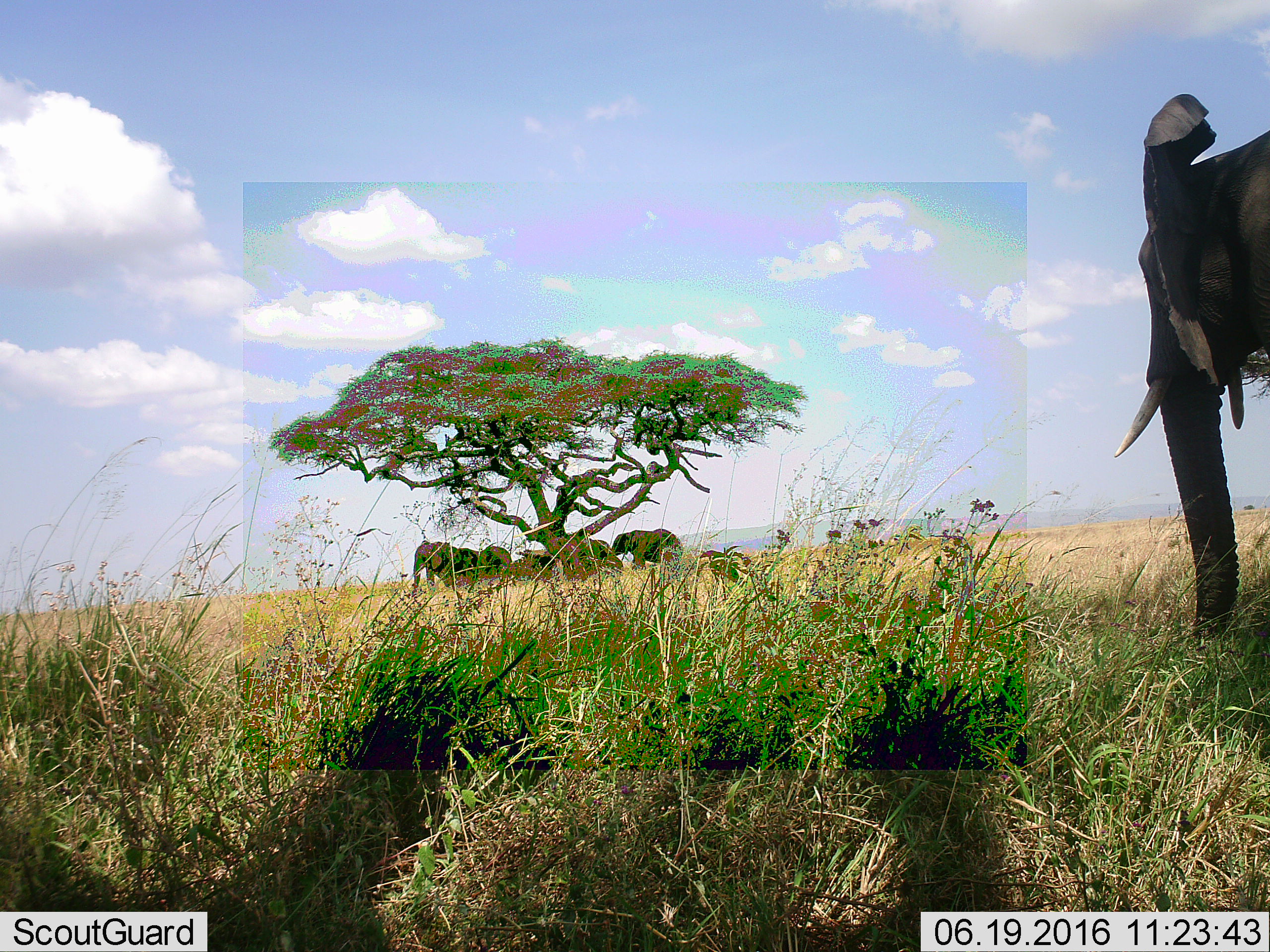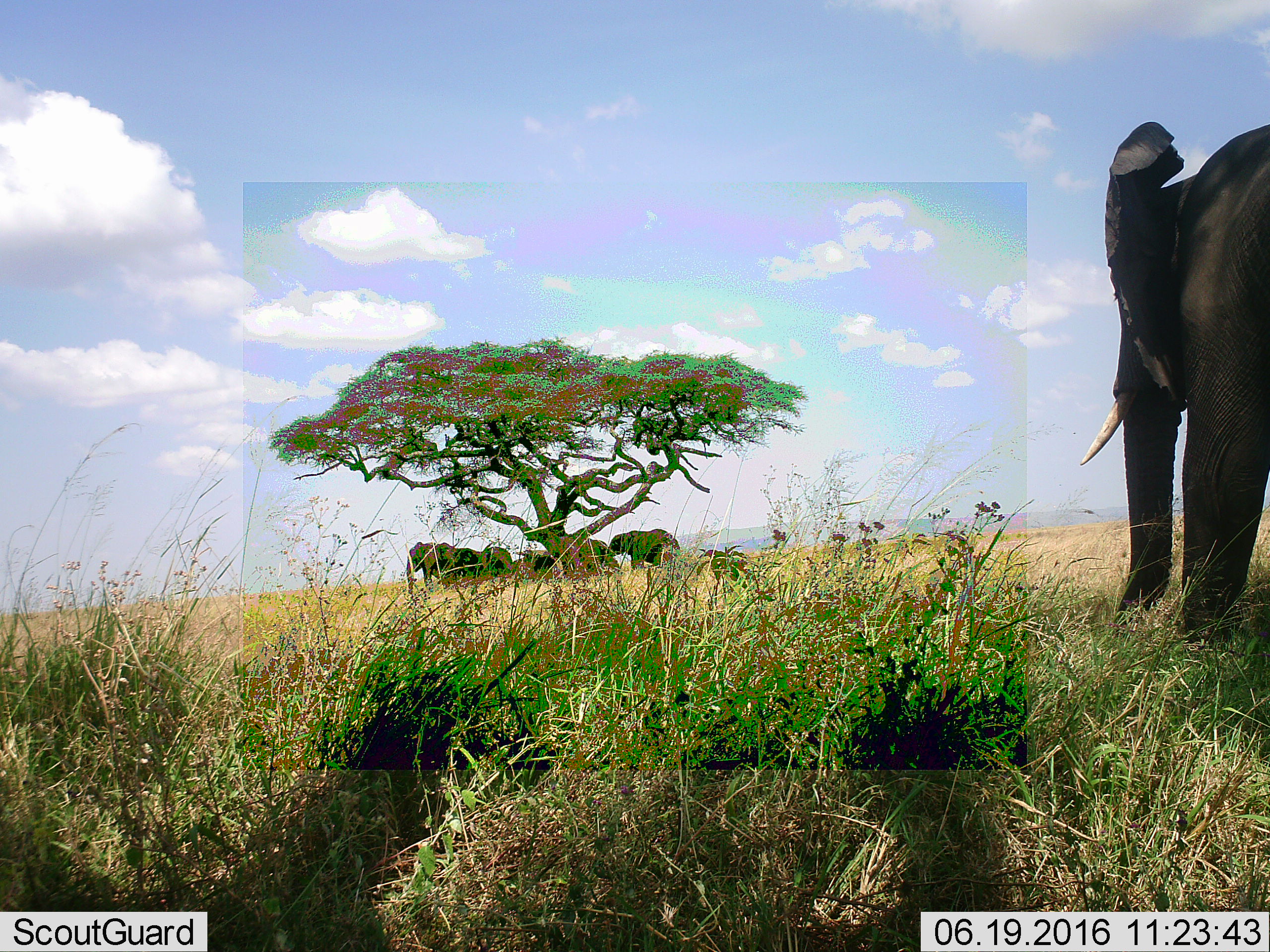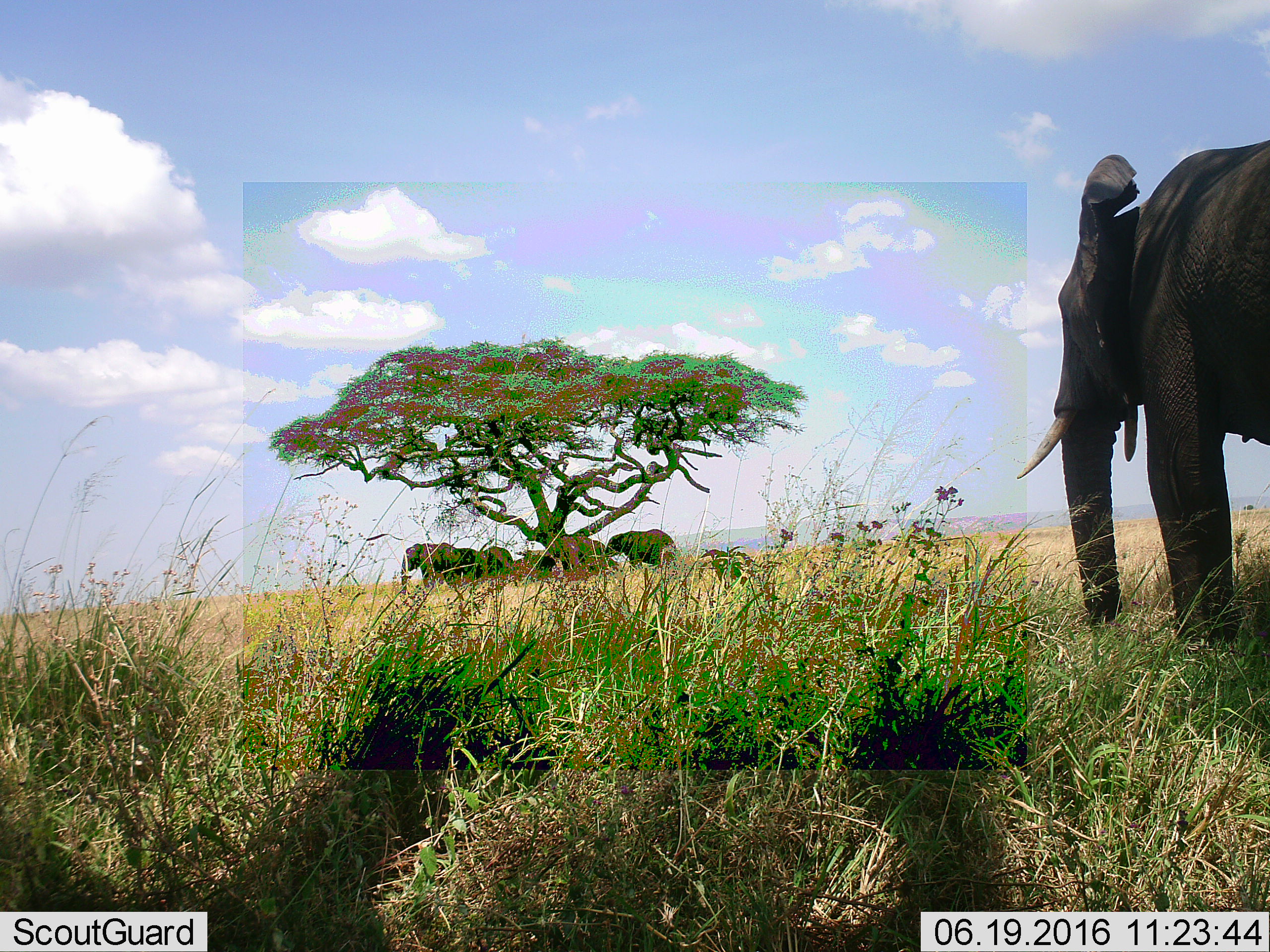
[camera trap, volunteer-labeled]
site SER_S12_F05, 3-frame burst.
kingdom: Animalia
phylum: Chordata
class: Mammalia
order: Proboscidea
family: Elephantidae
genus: Loxodonta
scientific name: Loxodonta africana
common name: african bush elephant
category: elephant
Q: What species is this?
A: Elephant (african bush elephant) (Loxodonta africana).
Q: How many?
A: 6.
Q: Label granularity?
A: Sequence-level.